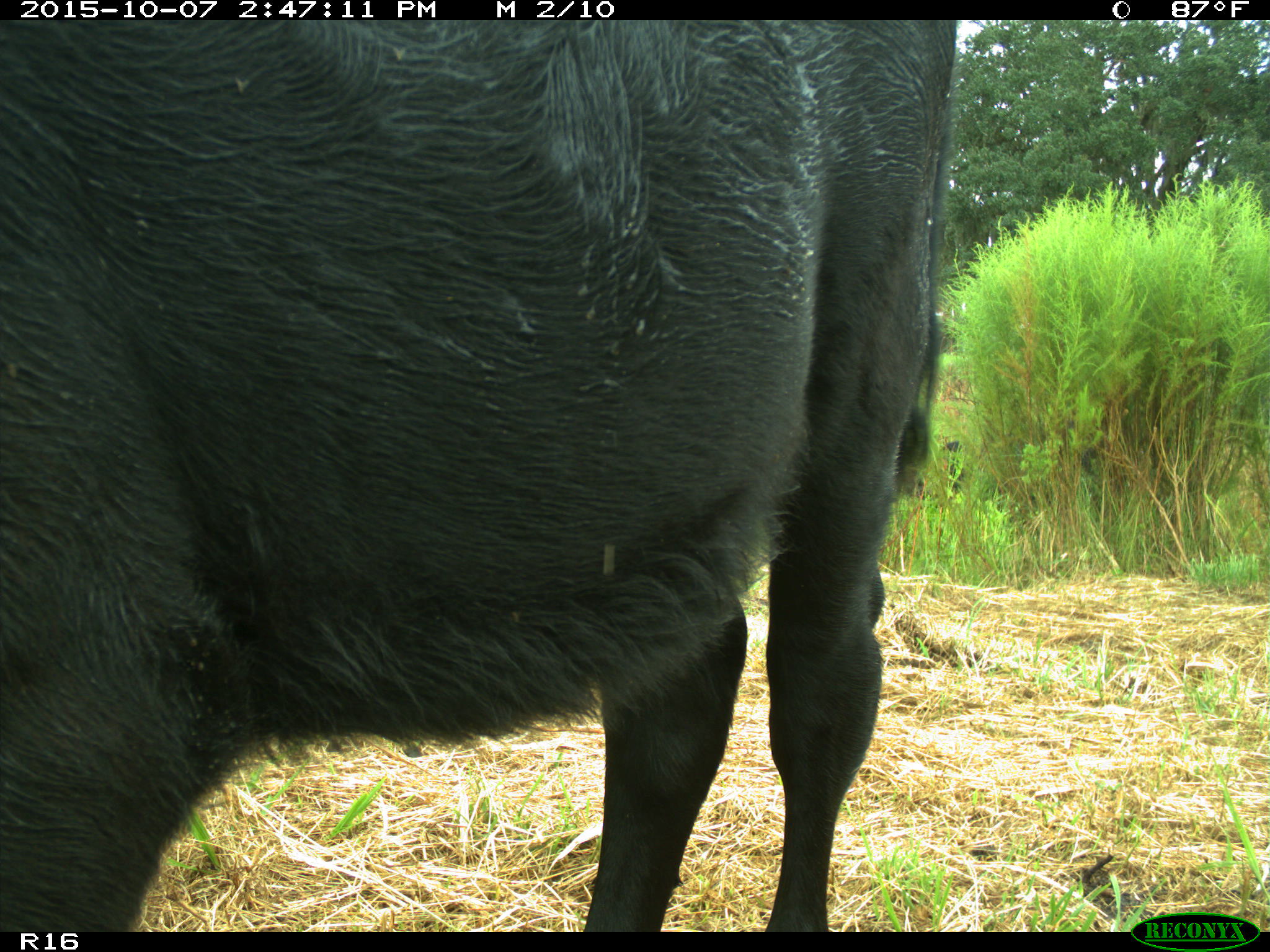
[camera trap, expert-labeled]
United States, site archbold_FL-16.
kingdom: Animalia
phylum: Chordata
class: Mammalia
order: Artiodactyla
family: Bovidae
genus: Bos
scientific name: Bos taurus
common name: domestic cow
Bos taurus (domestic cow).